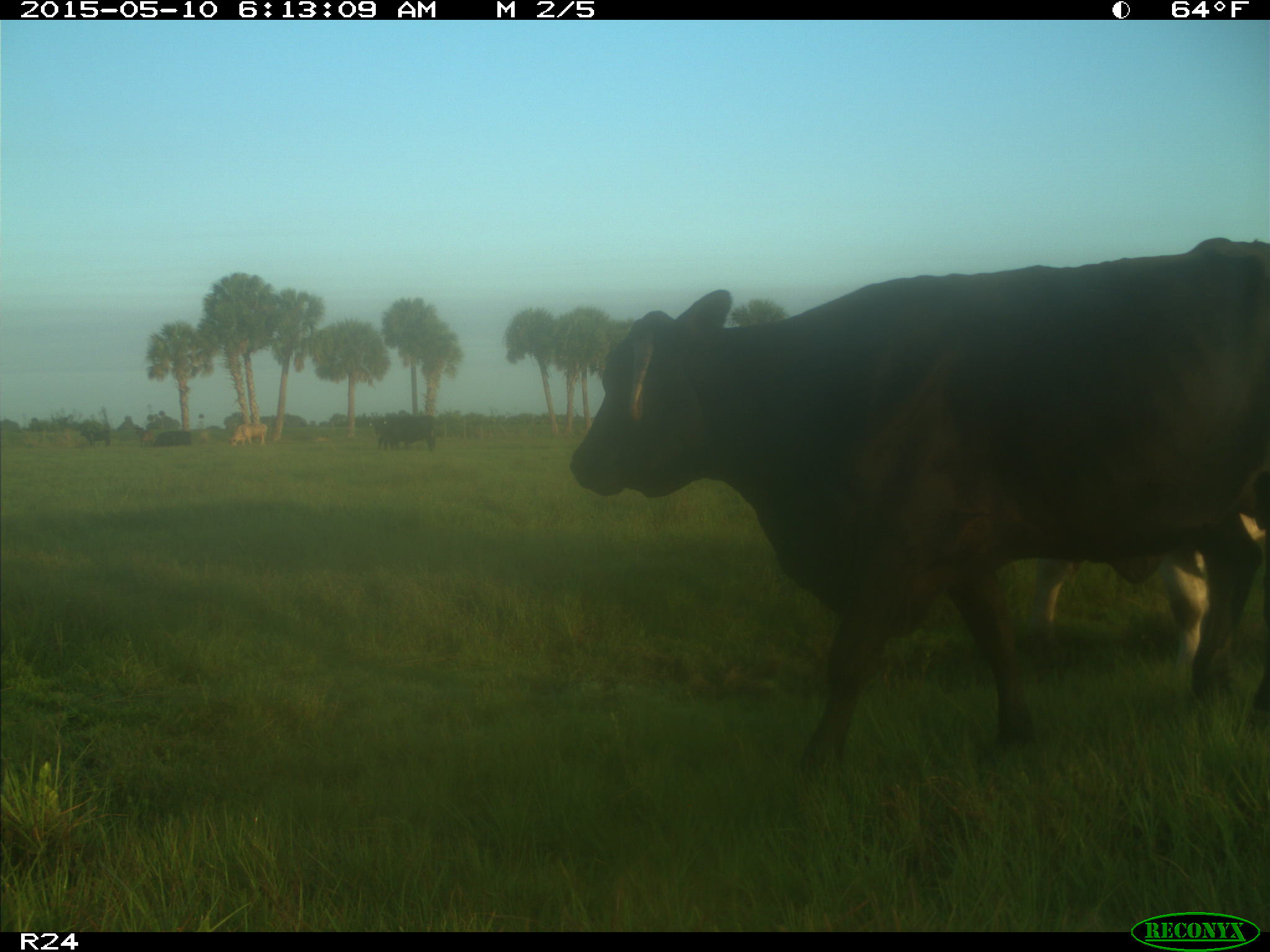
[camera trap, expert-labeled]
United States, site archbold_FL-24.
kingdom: Animalia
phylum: Chordata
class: Mammalia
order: Artiodactyla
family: Bovidae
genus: Bos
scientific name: Bos taurus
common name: domestic cow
Bos taurus (domestic cow).